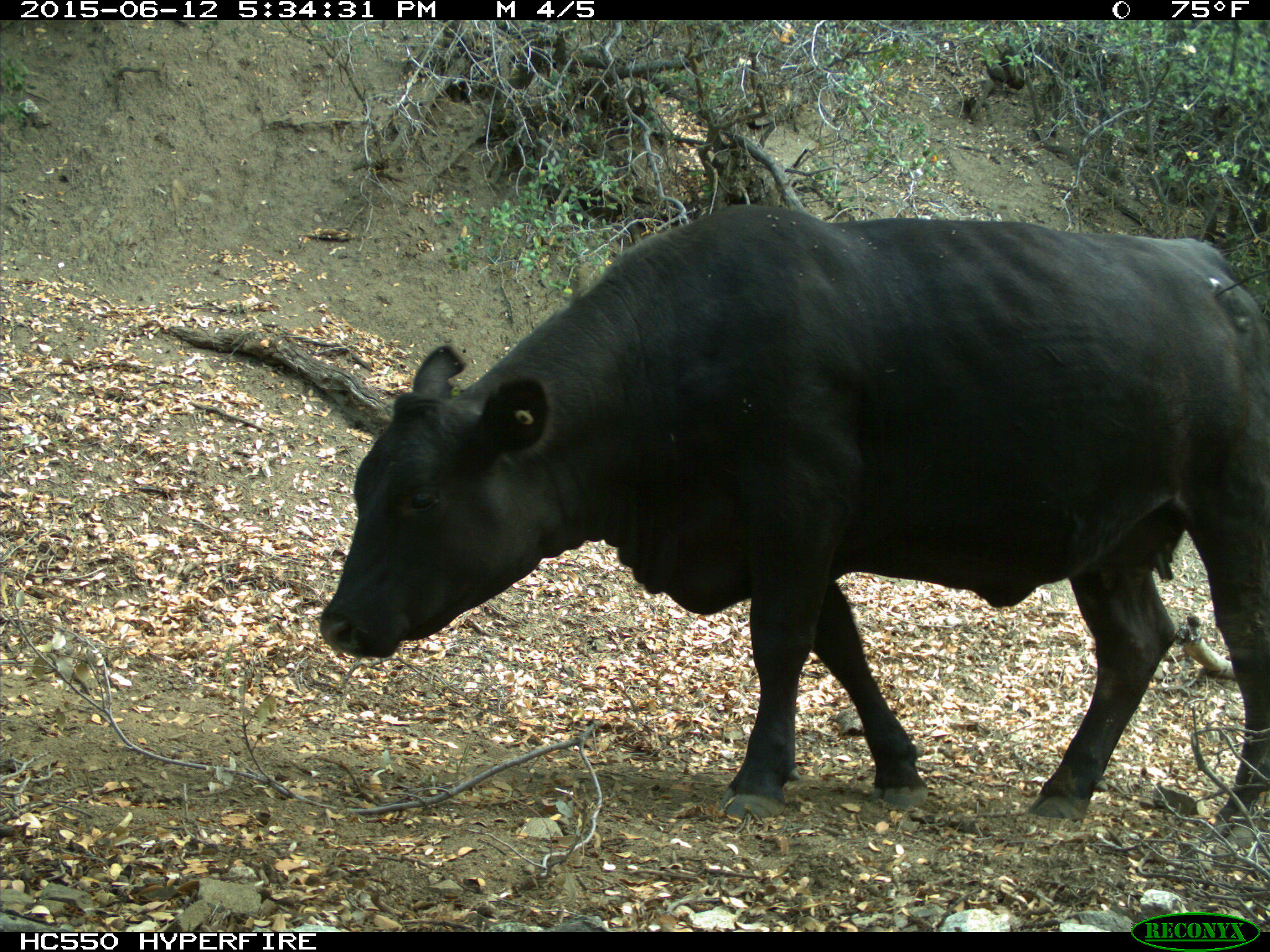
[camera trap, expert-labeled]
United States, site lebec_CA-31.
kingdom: Animalia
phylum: Chordata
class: Mammalia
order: Artiodactyla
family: Bovidae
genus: Bos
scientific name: Bos taurus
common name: domestic cow